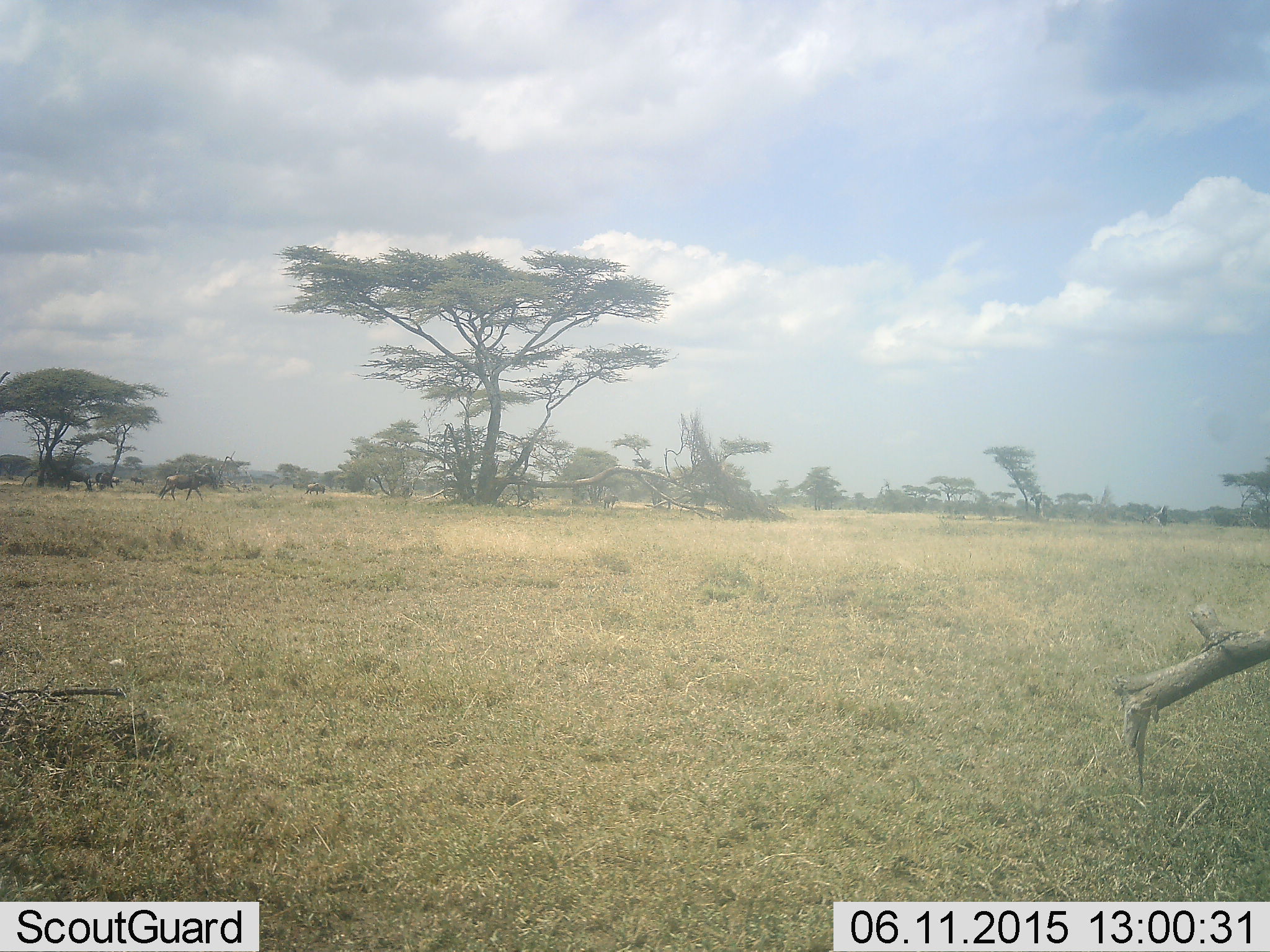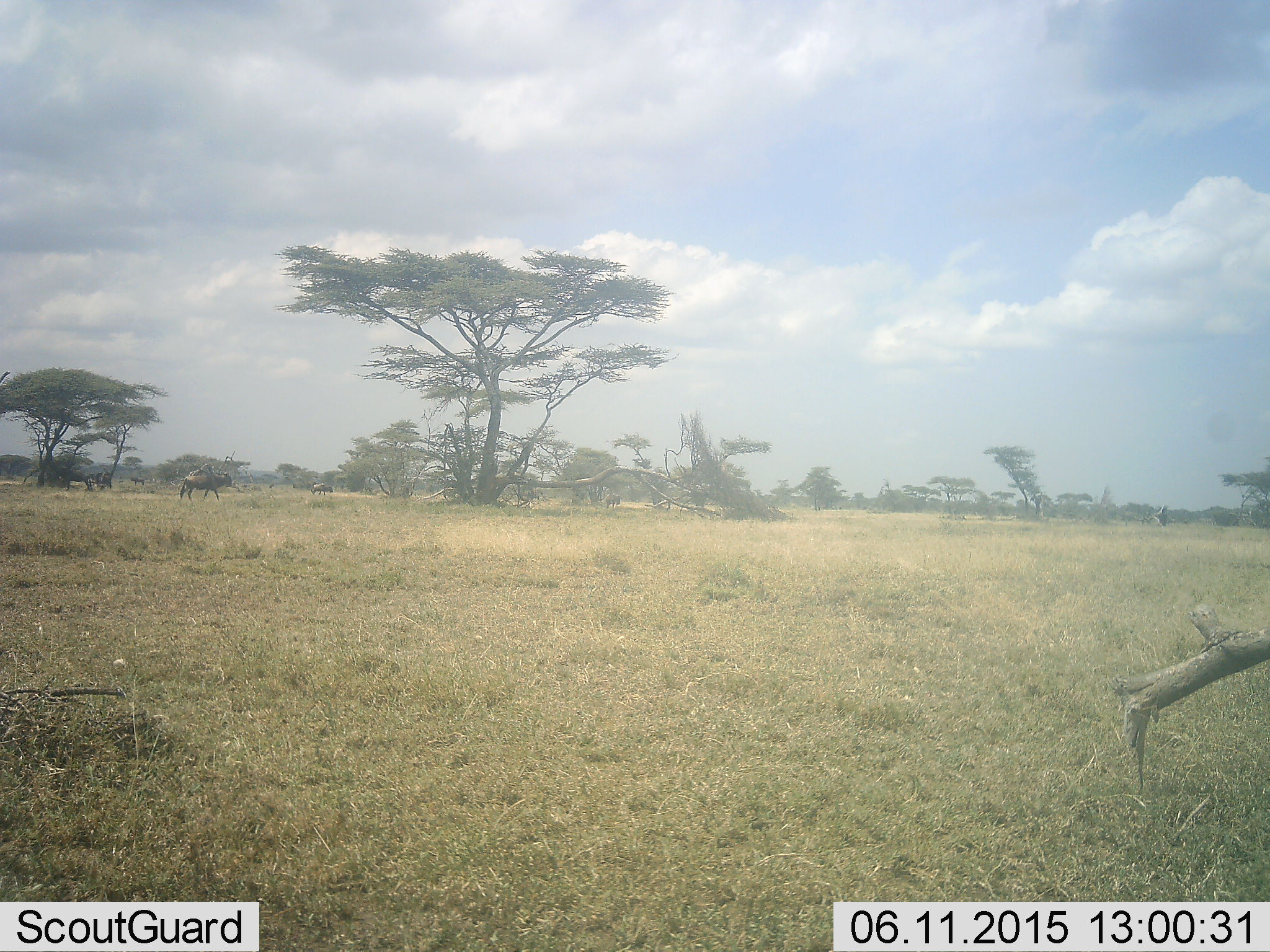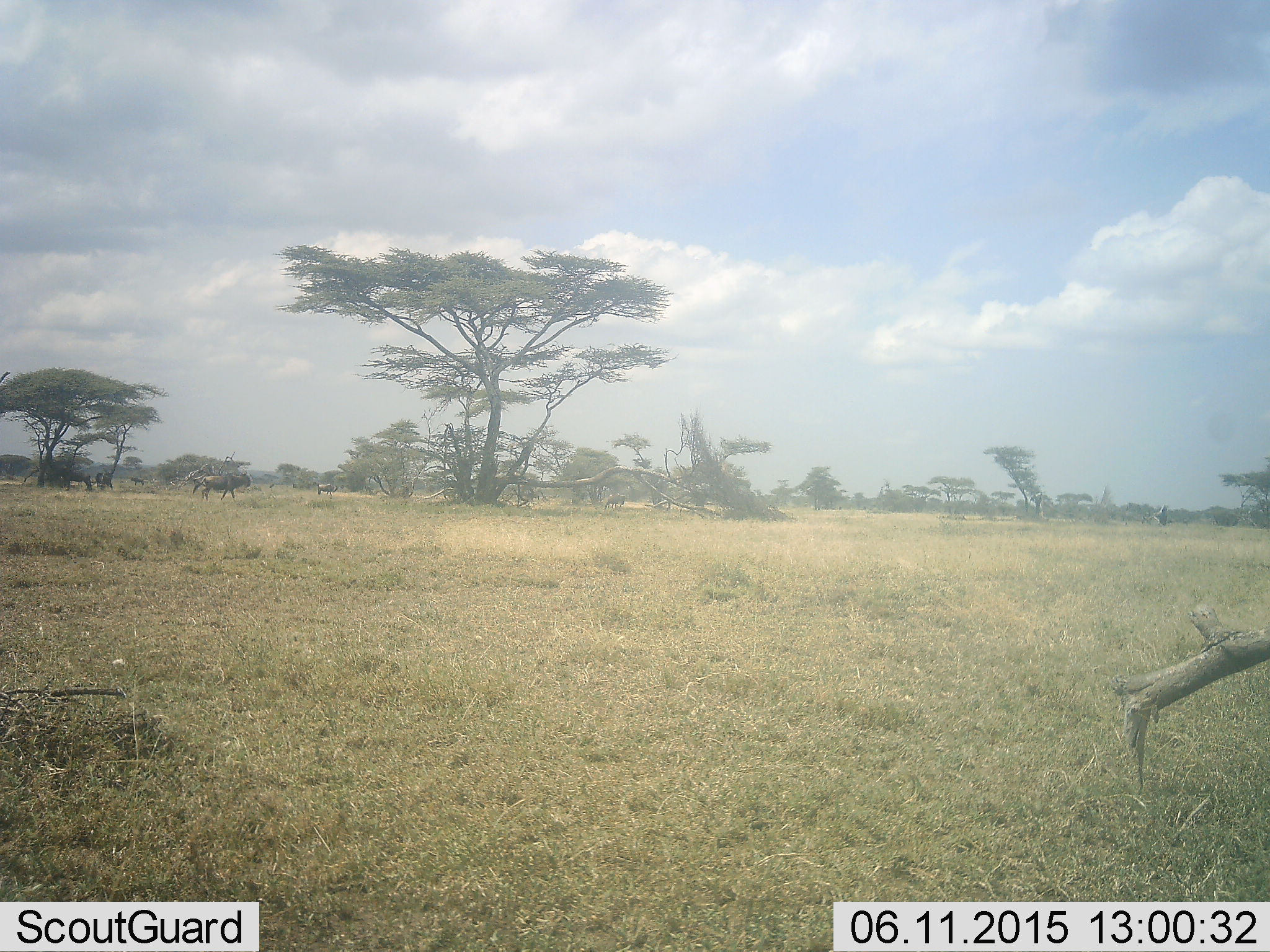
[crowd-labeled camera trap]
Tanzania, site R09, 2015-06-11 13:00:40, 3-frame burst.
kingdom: Animalia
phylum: Chordata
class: Mammalia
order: Artiodactyla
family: Bovidae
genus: Connochaetes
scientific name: Connochaetes taurinus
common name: blue wildebeest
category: wildebeest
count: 4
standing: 30%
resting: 0%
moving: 100%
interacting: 0%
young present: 0%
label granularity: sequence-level